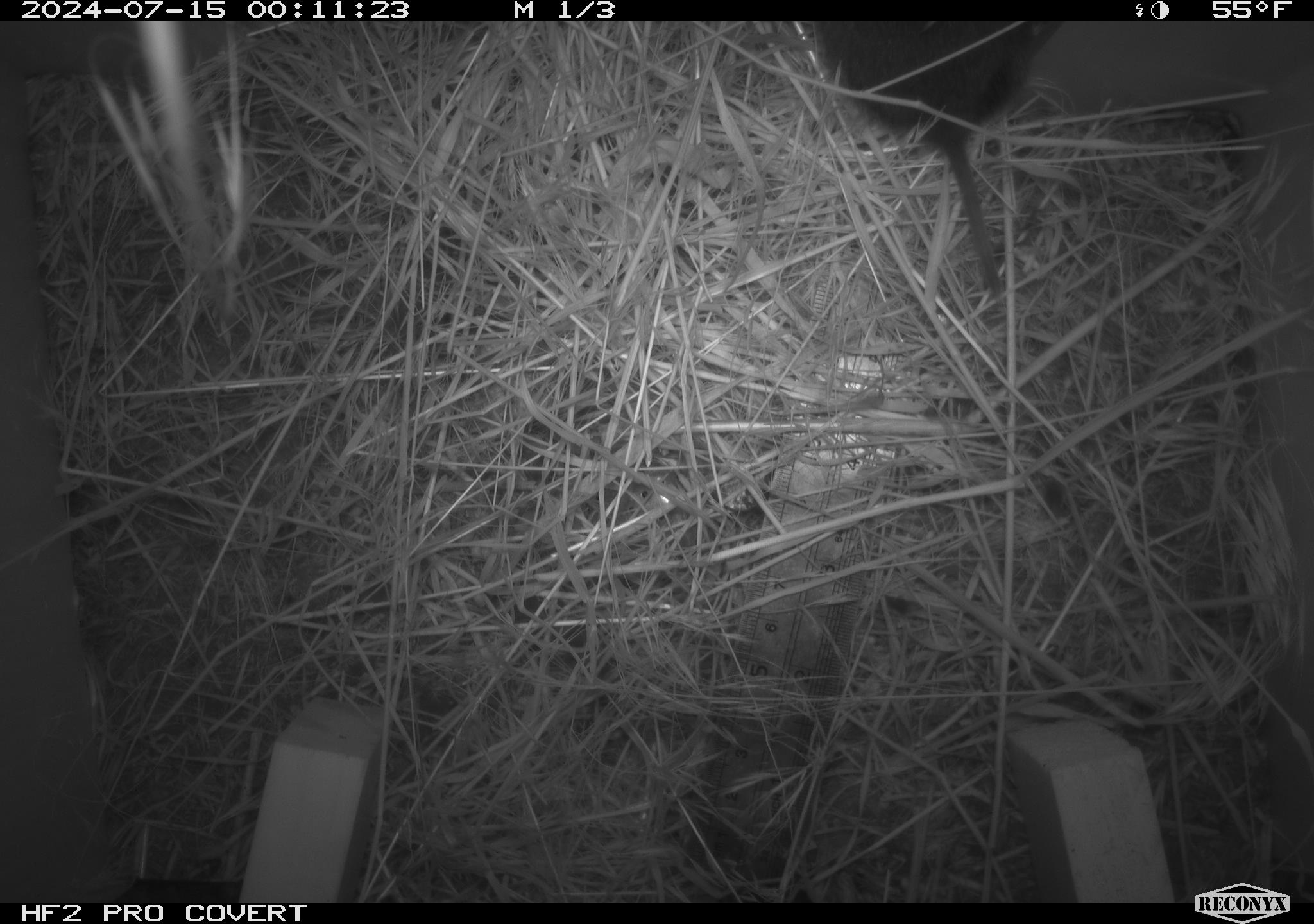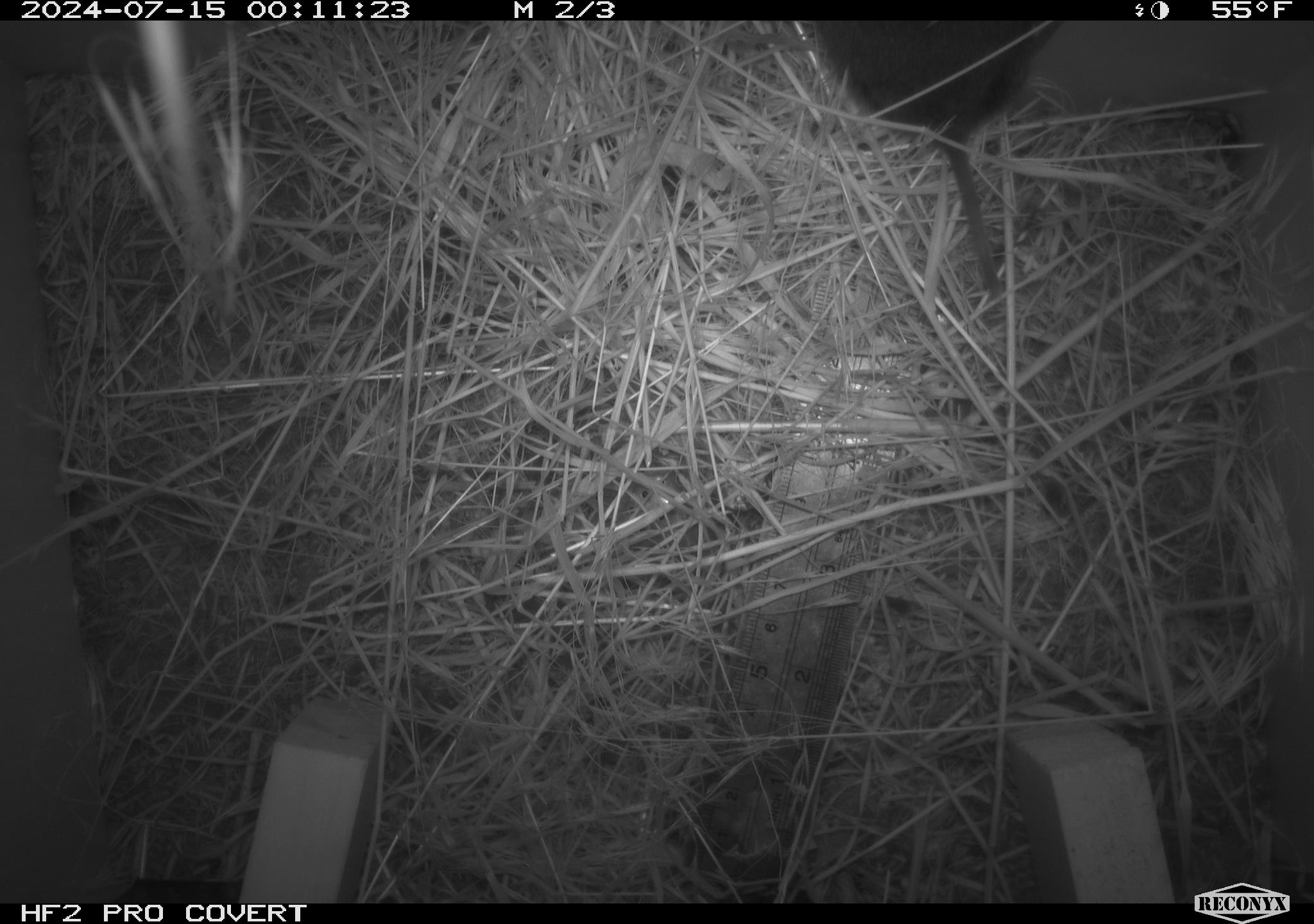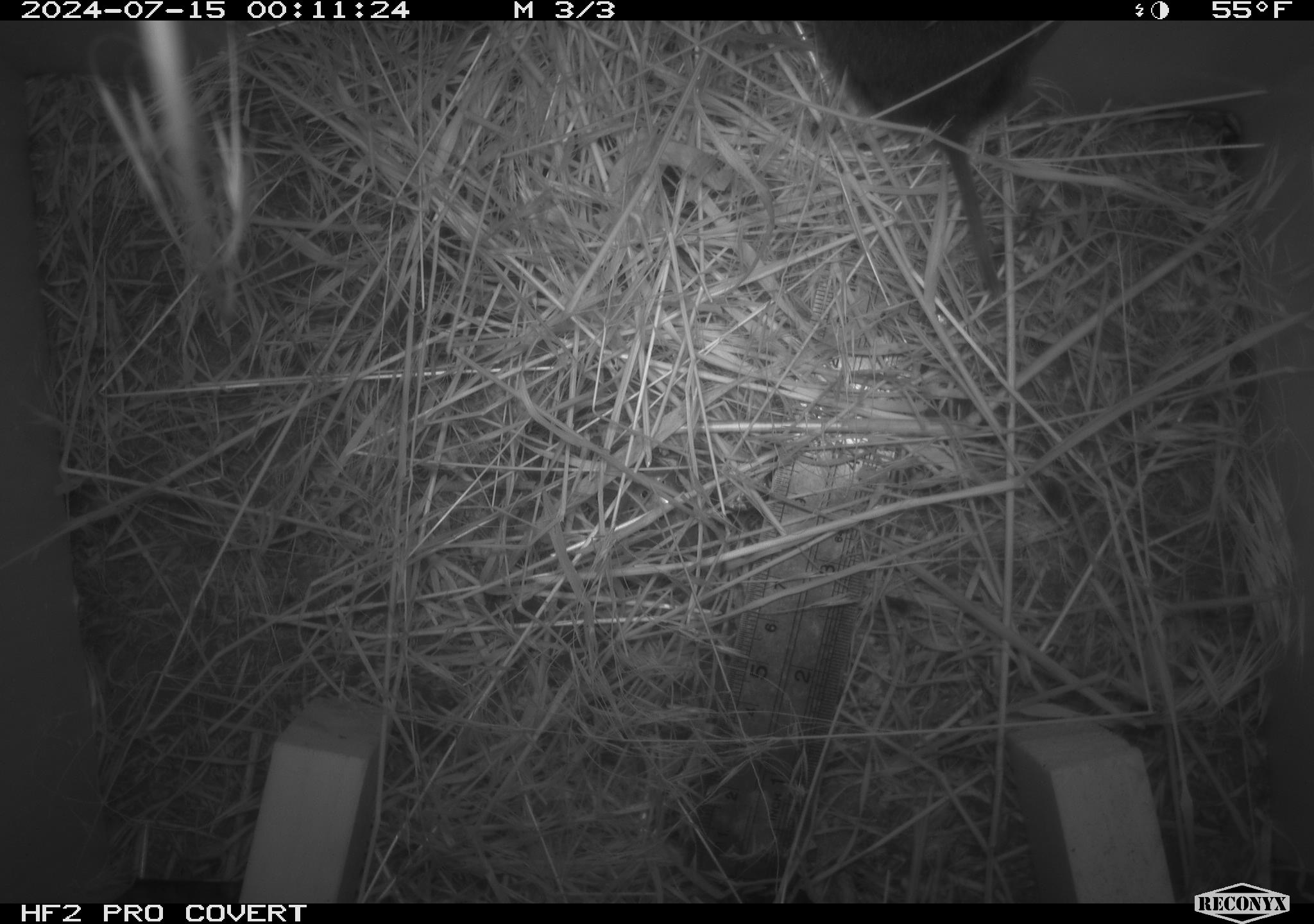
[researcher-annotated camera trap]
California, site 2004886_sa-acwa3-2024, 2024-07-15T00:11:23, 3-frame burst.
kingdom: Animalia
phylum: Chordata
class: Mammalia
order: Rodentia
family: Cricetidae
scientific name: Arvicolinae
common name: voles, lemmings, and muskrats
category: arvicolinae subfamily